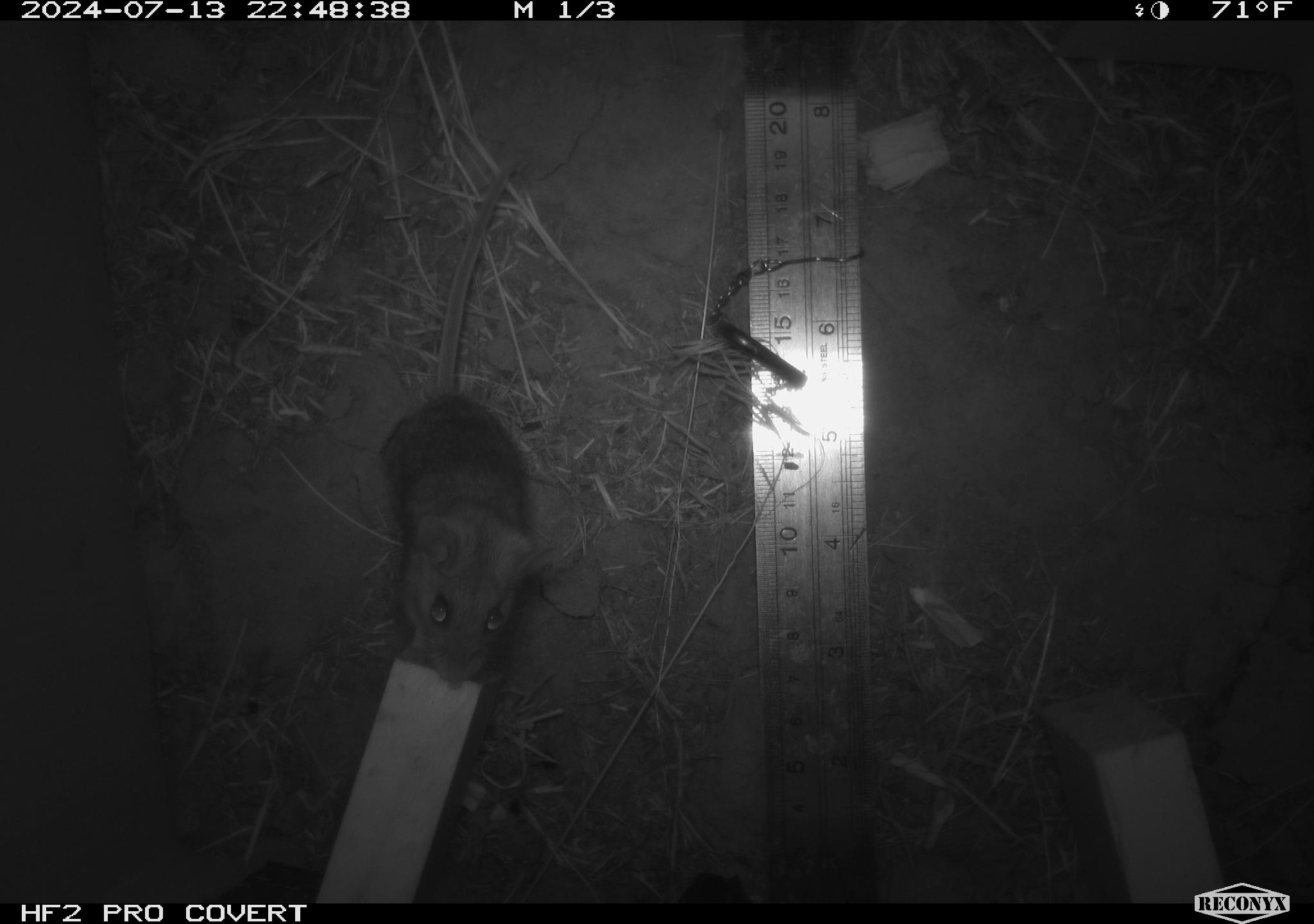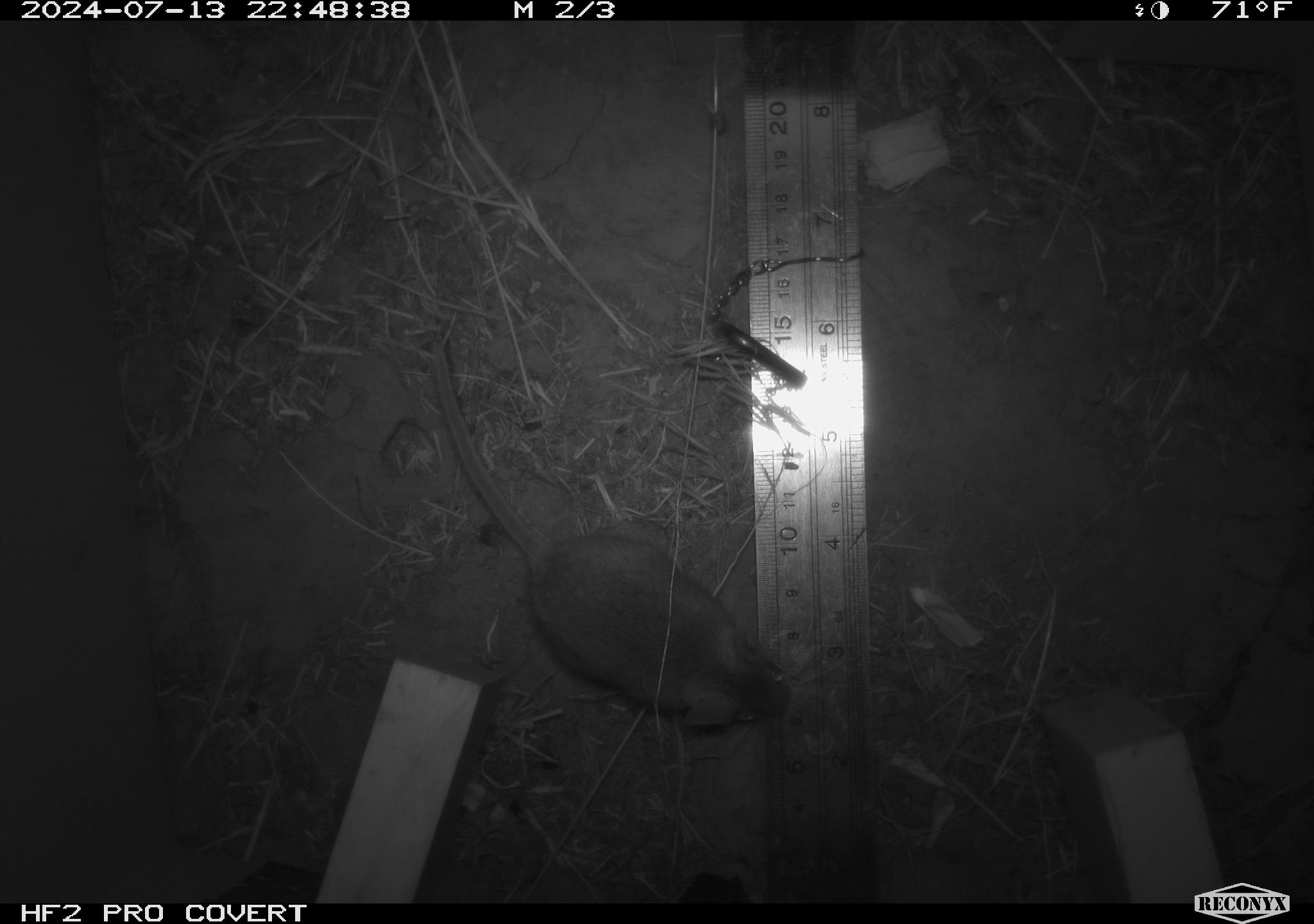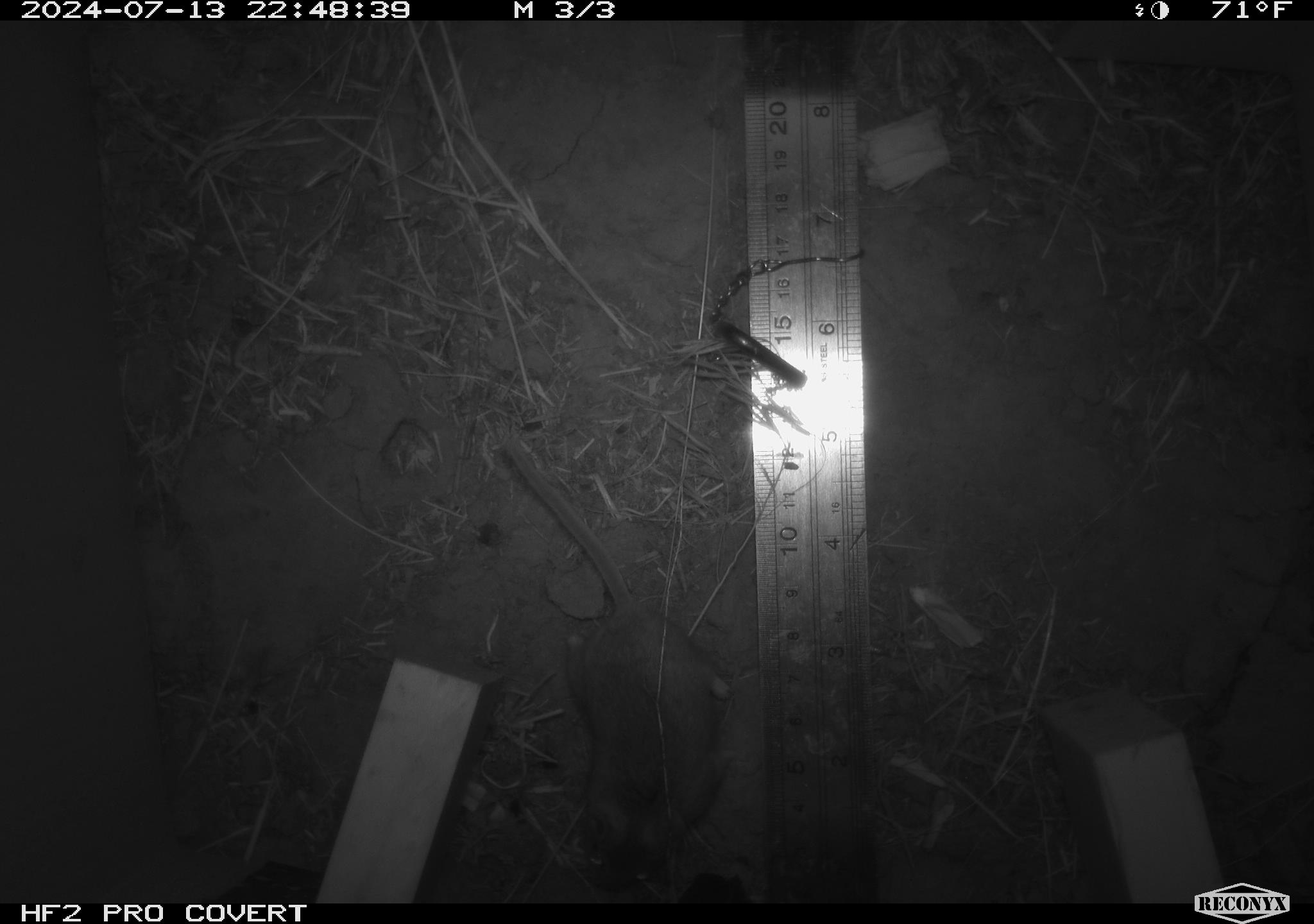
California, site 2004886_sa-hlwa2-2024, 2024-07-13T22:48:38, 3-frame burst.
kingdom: Animalia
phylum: Chordata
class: Mammalia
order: Rodentia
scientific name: Rodentia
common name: mouse species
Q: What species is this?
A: Mouse species (Rodentia).